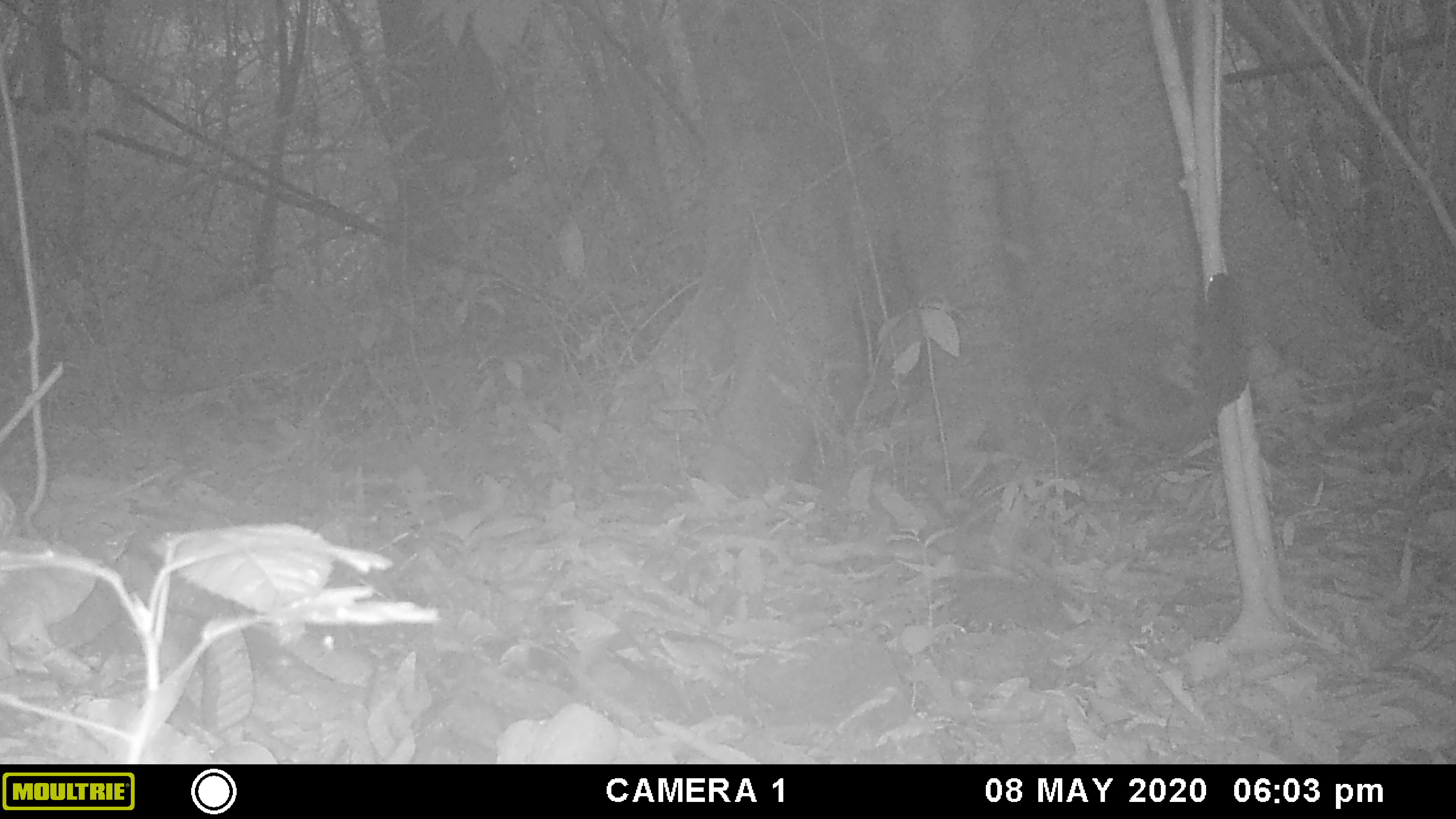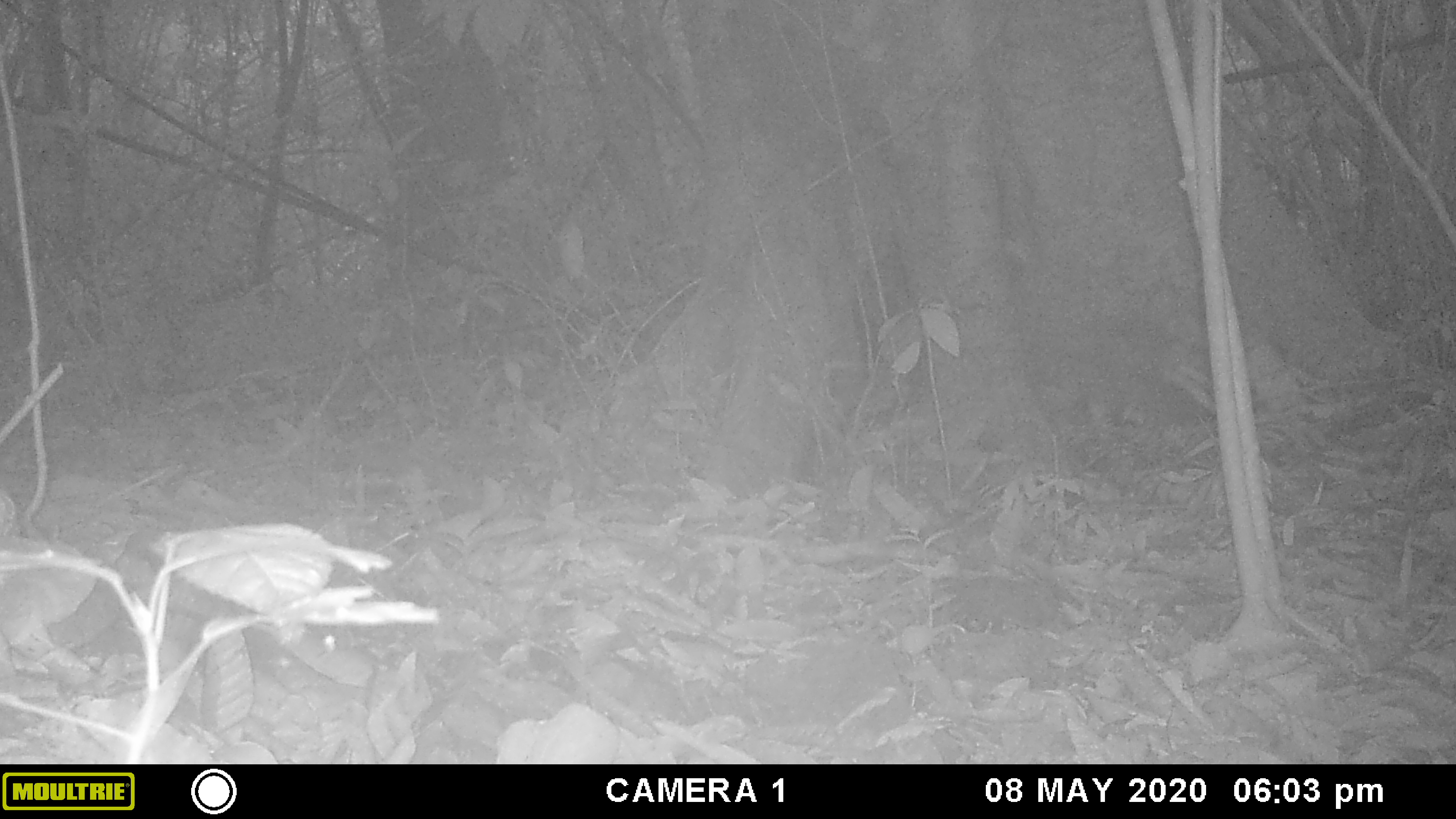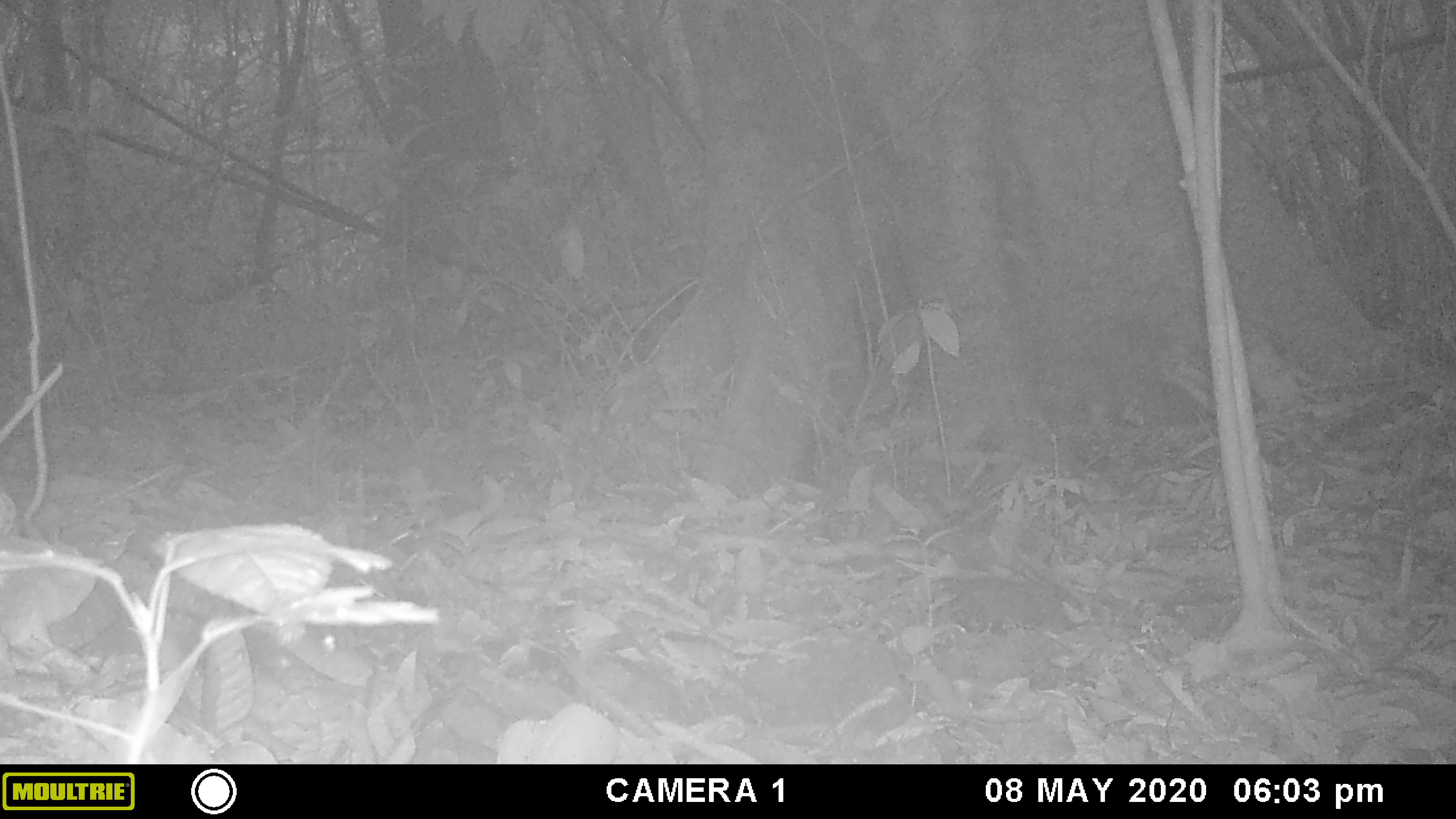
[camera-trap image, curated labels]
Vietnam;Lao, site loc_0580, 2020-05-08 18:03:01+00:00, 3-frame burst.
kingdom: Animalia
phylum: Chordata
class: Mammalia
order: Rodentia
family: Sciuridae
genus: Sciurus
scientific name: Sciurus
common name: squirrel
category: unidentified squirrel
Unidentified squirrel (squirrel) (Sciurus). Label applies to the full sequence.